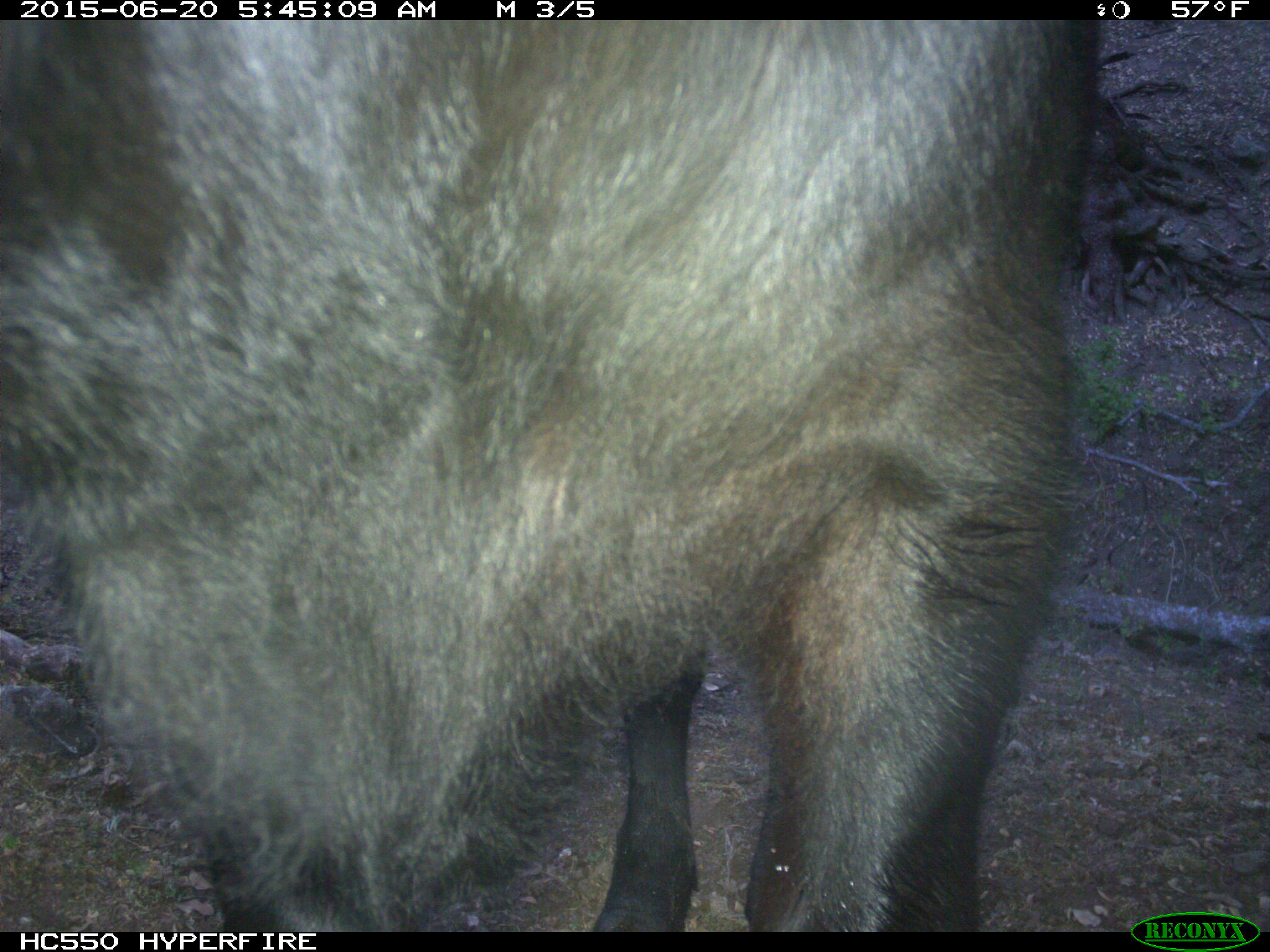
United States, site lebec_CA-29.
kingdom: Animalia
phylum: Chordata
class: Mammalia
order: Artiodactyla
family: Bovidae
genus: Bos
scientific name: Bos taurus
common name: domestic cow